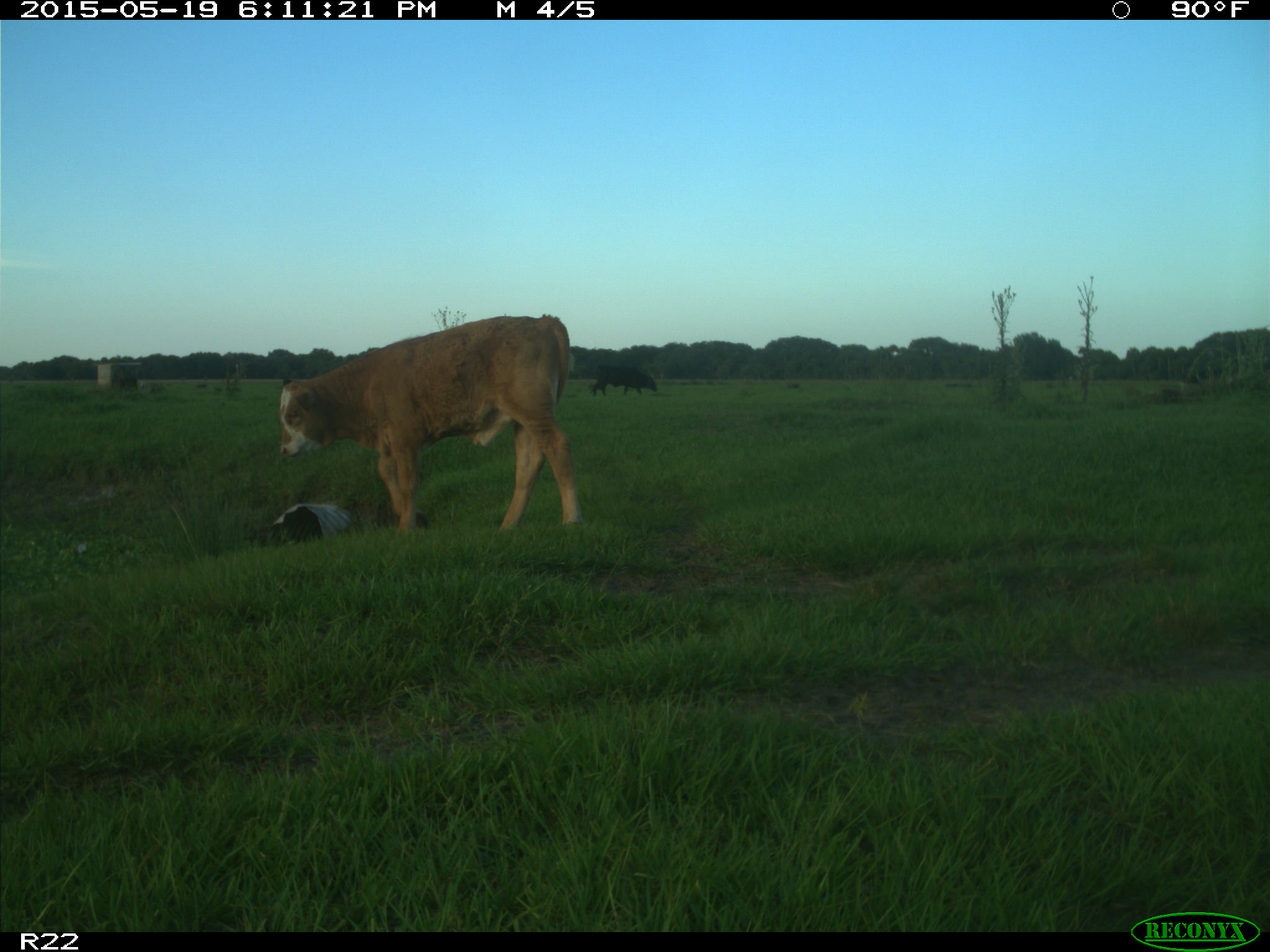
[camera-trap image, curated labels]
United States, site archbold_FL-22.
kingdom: Animalia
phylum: Chordata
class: Mammalia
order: Artiodactyla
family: Bovidae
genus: Bos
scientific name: Bos taurus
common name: domestic cow